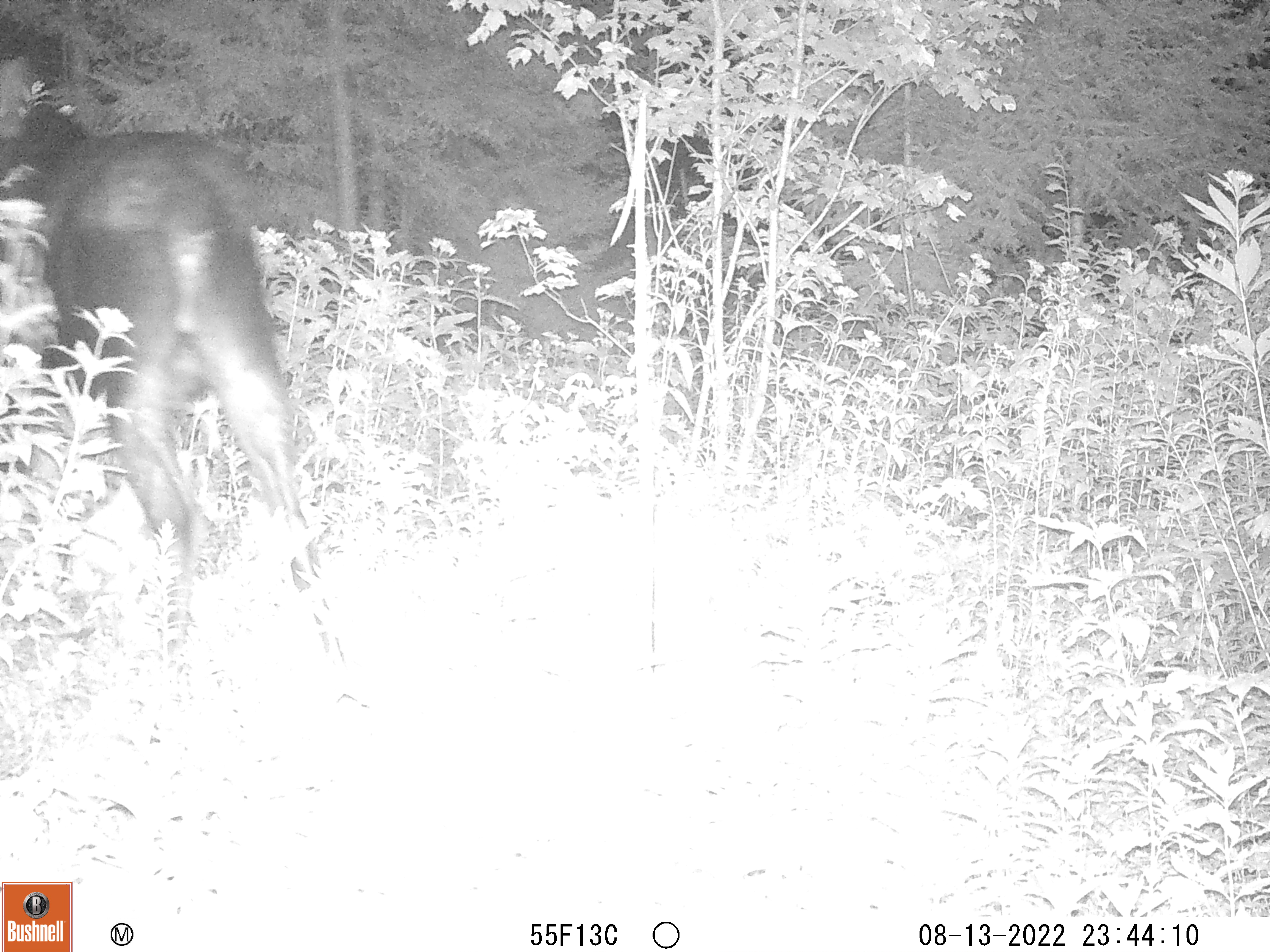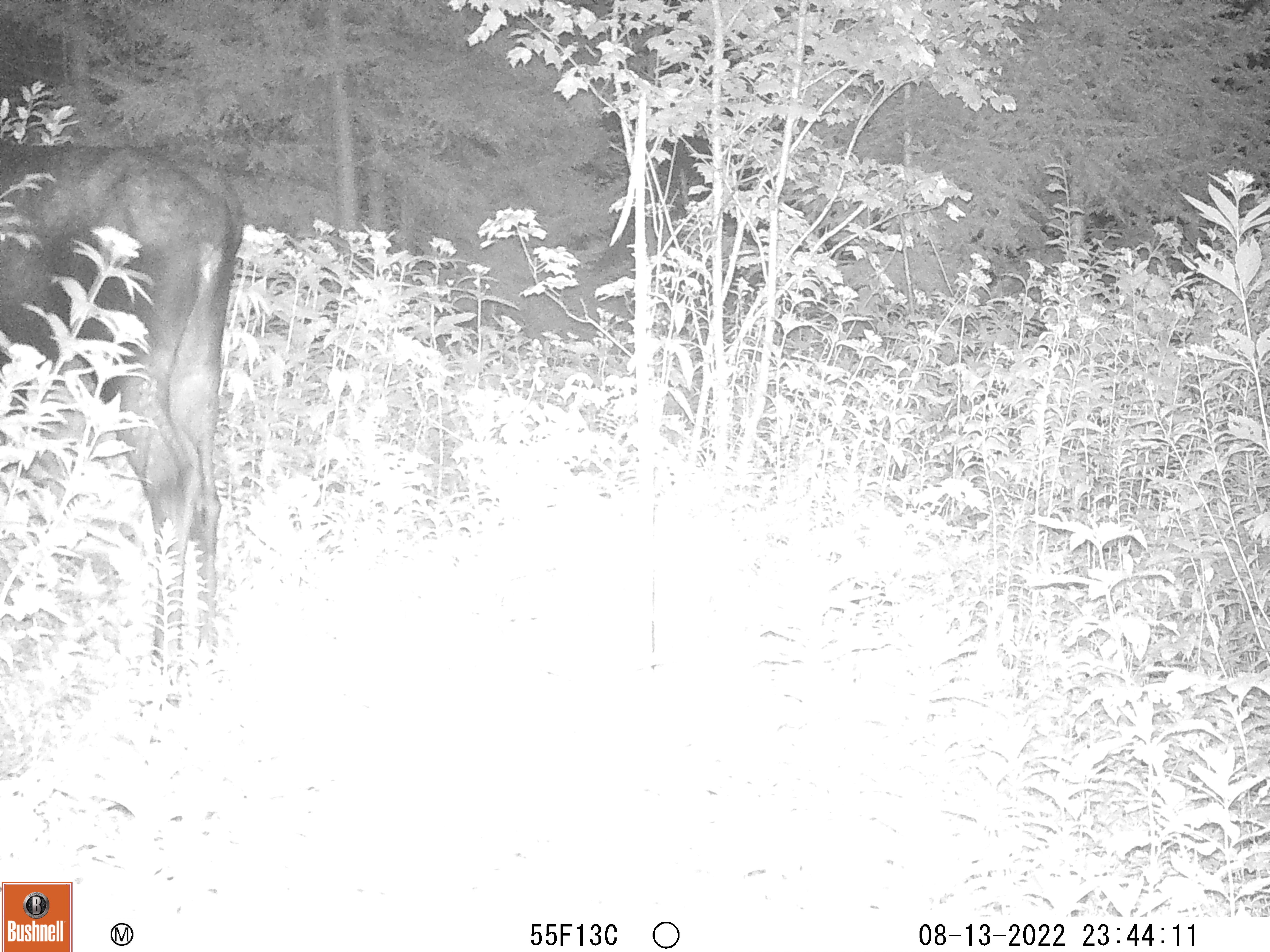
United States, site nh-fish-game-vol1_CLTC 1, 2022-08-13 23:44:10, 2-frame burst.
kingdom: Animalia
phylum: Chordata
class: Mammalia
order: Artiodactyla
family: Cervidae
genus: Alces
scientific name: Alces alces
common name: moose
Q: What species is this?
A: Moose (Alces alces).